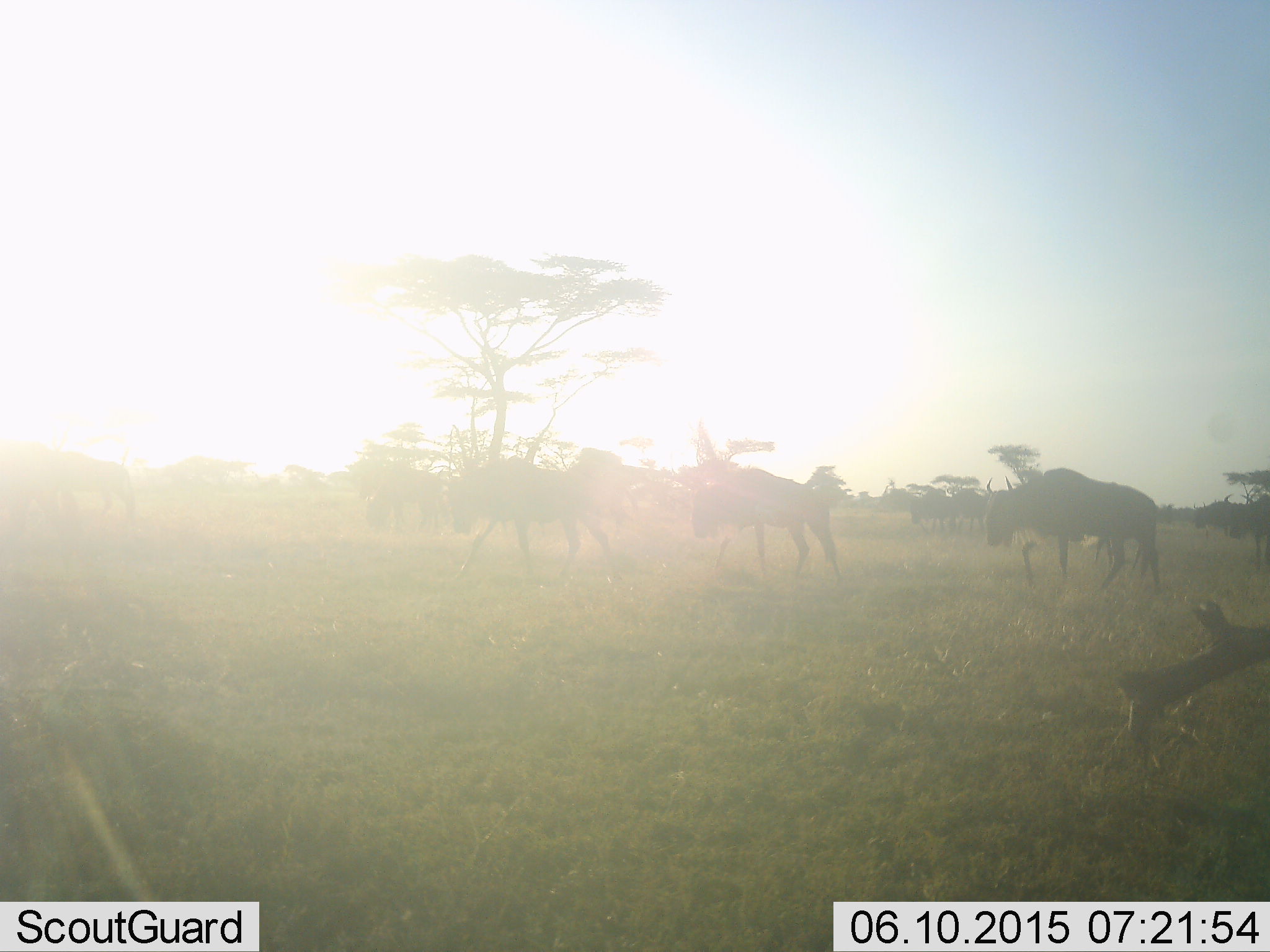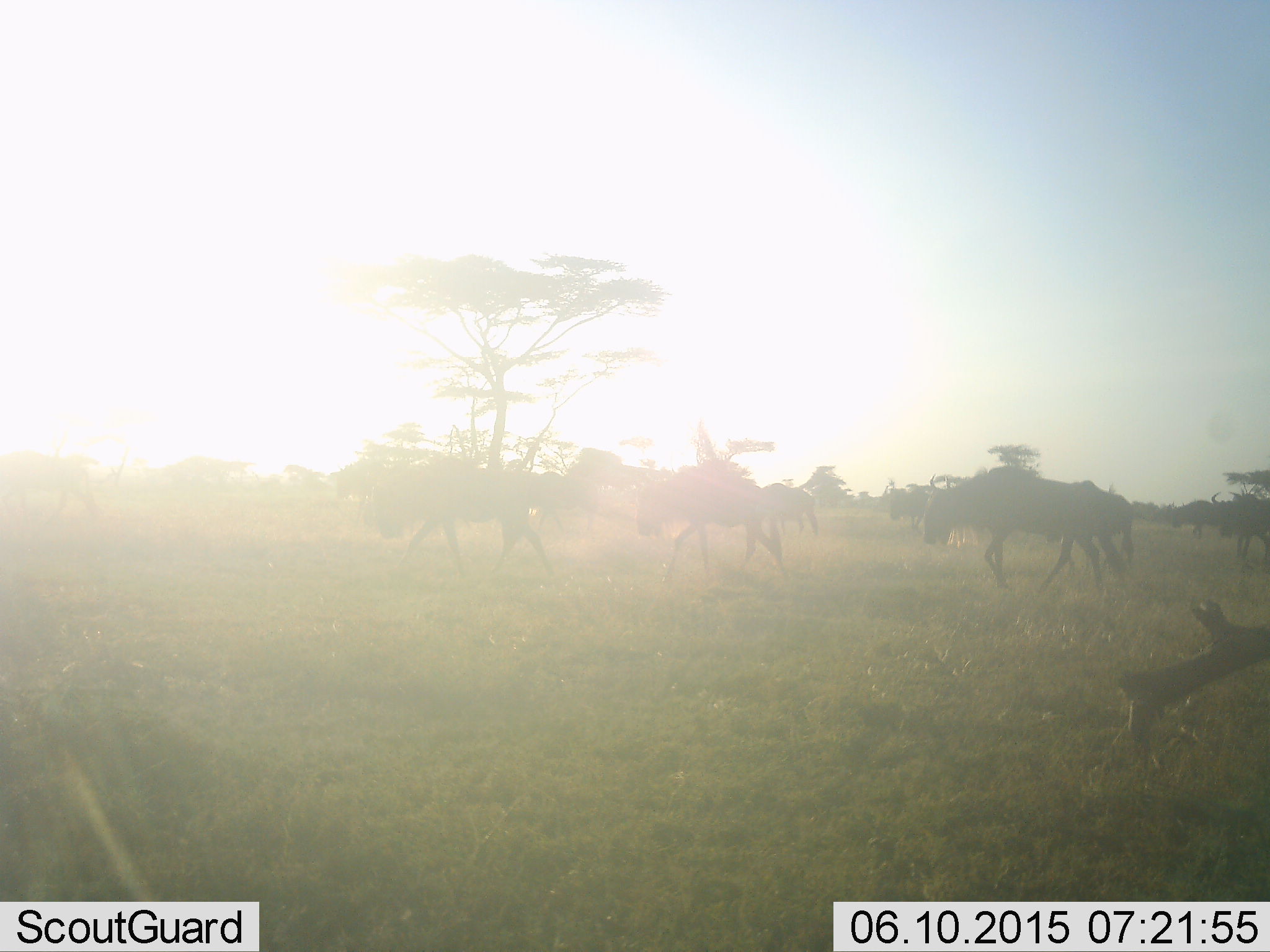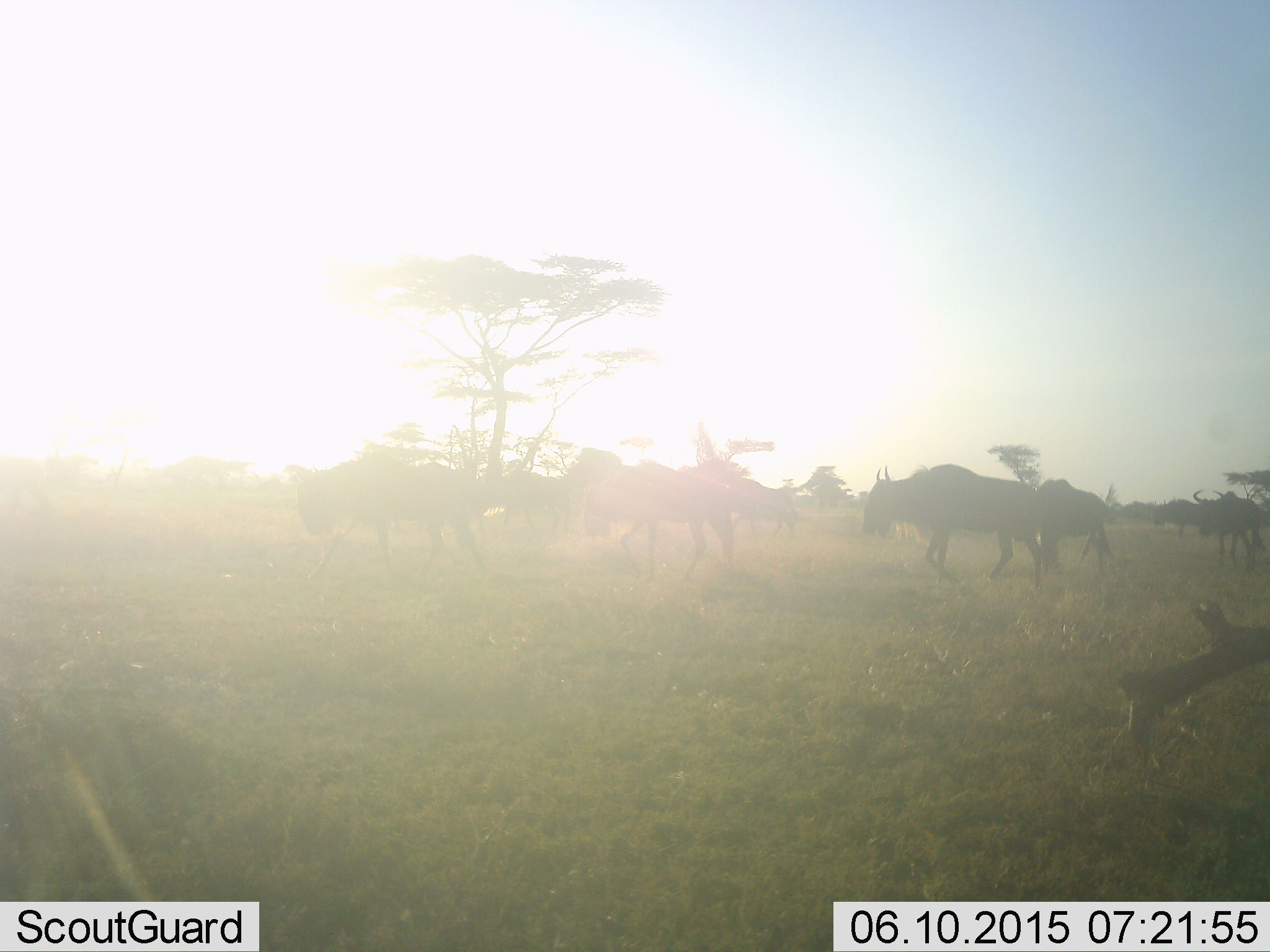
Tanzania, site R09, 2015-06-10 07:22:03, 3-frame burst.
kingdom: Animalia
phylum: Chordata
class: Mammalia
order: Artiodactyla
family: Bovidae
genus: Connochaetes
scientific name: Connochaetes taurinus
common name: blue wildebeest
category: wildebeest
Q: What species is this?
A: Wildebeest (blue wildebeest) (Connochaetes taurinus).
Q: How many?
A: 8.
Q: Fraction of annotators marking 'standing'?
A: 0%.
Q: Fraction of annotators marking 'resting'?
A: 0%.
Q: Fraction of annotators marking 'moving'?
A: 90%.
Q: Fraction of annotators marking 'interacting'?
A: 10%.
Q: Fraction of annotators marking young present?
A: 0%.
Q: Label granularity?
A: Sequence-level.